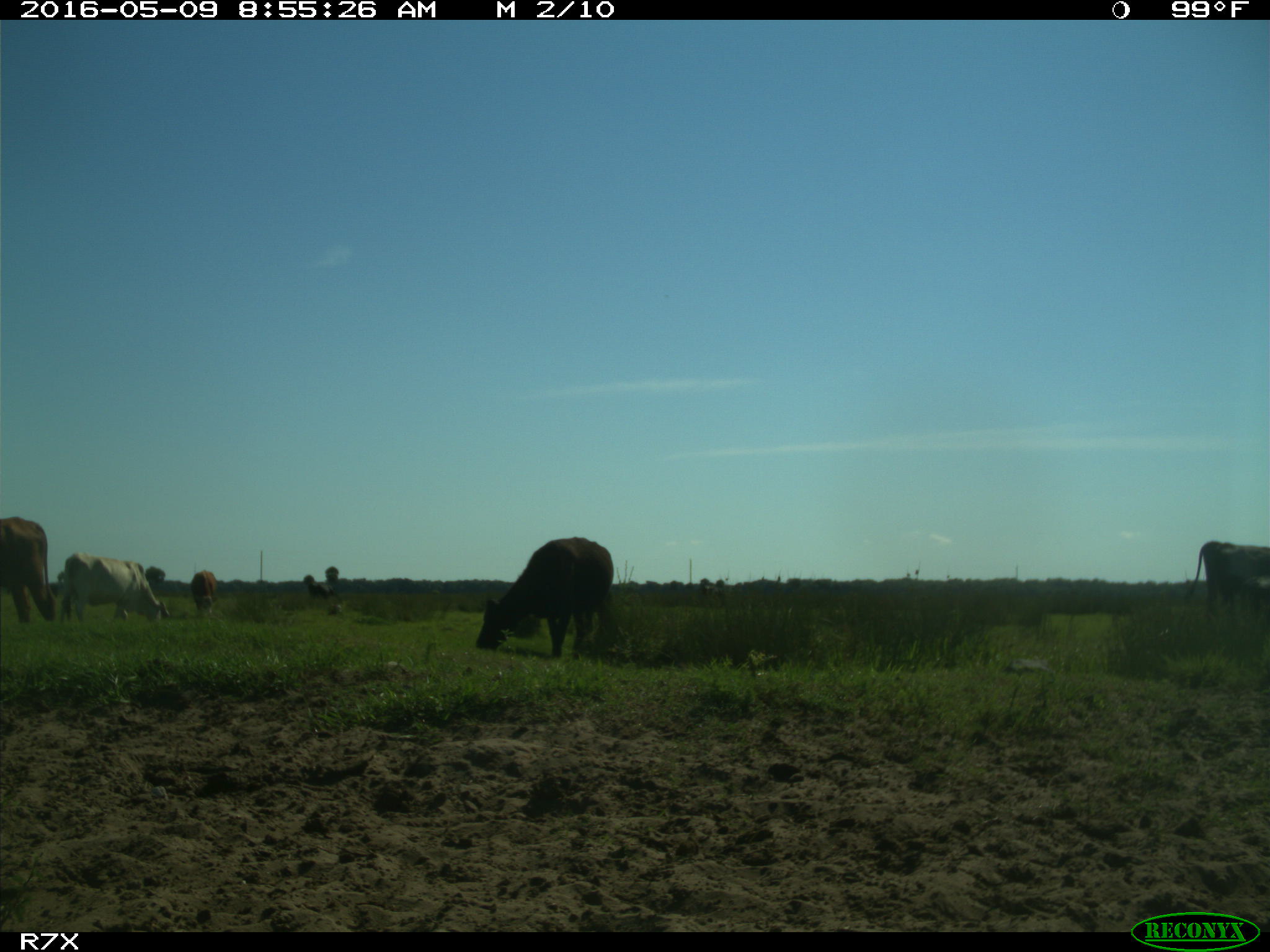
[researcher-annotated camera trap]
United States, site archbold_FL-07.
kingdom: Animalia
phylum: Chordata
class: Mammalia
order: Artiodactyla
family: Bovidae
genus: Bos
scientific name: Bos taurus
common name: domestic cow